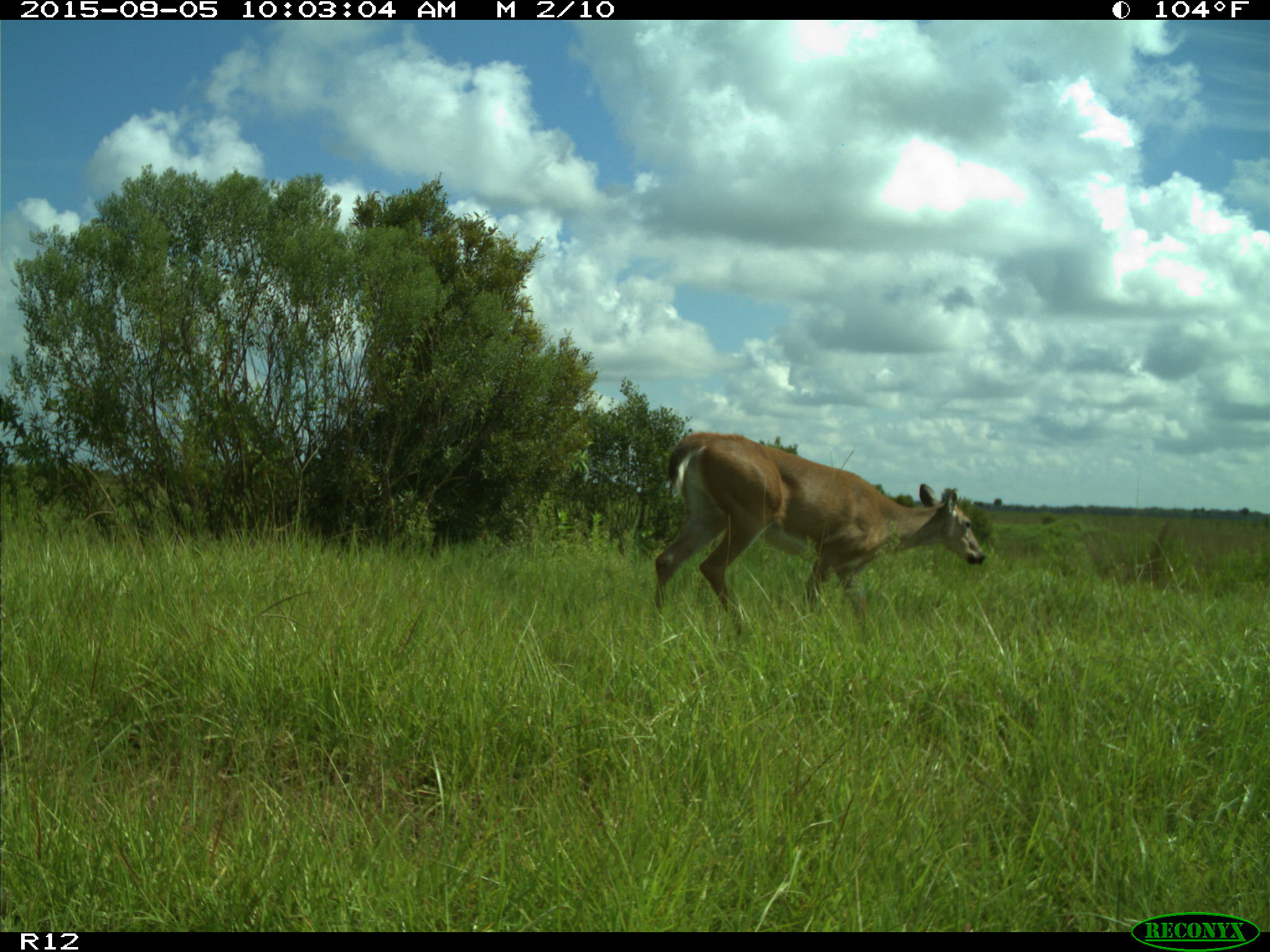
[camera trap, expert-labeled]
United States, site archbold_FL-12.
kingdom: Animalia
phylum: Chordata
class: Mammalia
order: Artiodactyla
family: Cervidae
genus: Odocoileus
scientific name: Odocoileus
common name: deer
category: unidentified deer